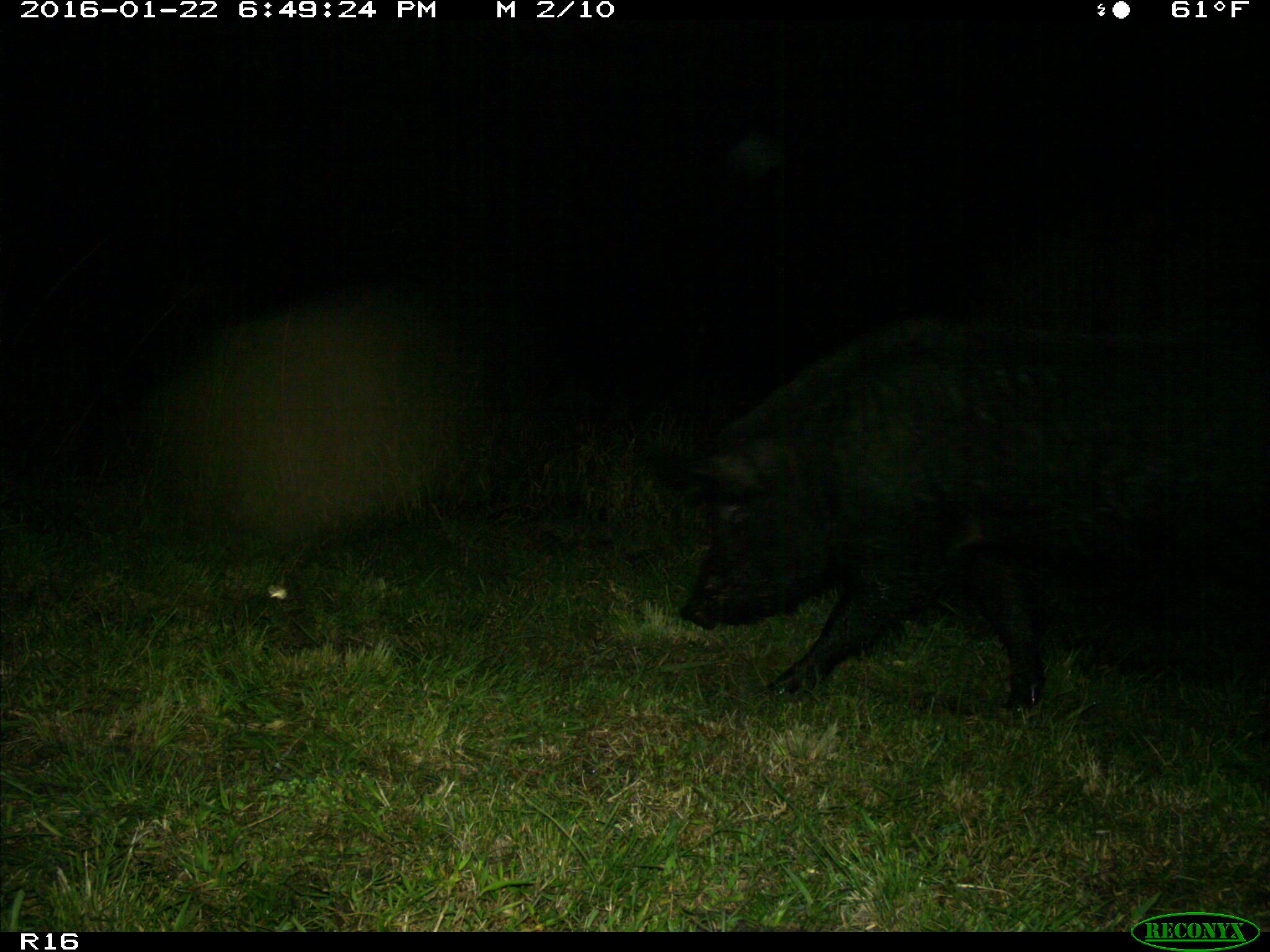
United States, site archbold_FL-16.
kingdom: Animalia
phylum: Chordata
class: Mammalia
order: Artiodactyla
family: Suidae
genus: Sus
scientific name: Sus scrofa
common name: wild boar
Sus scrofa (wild boar).